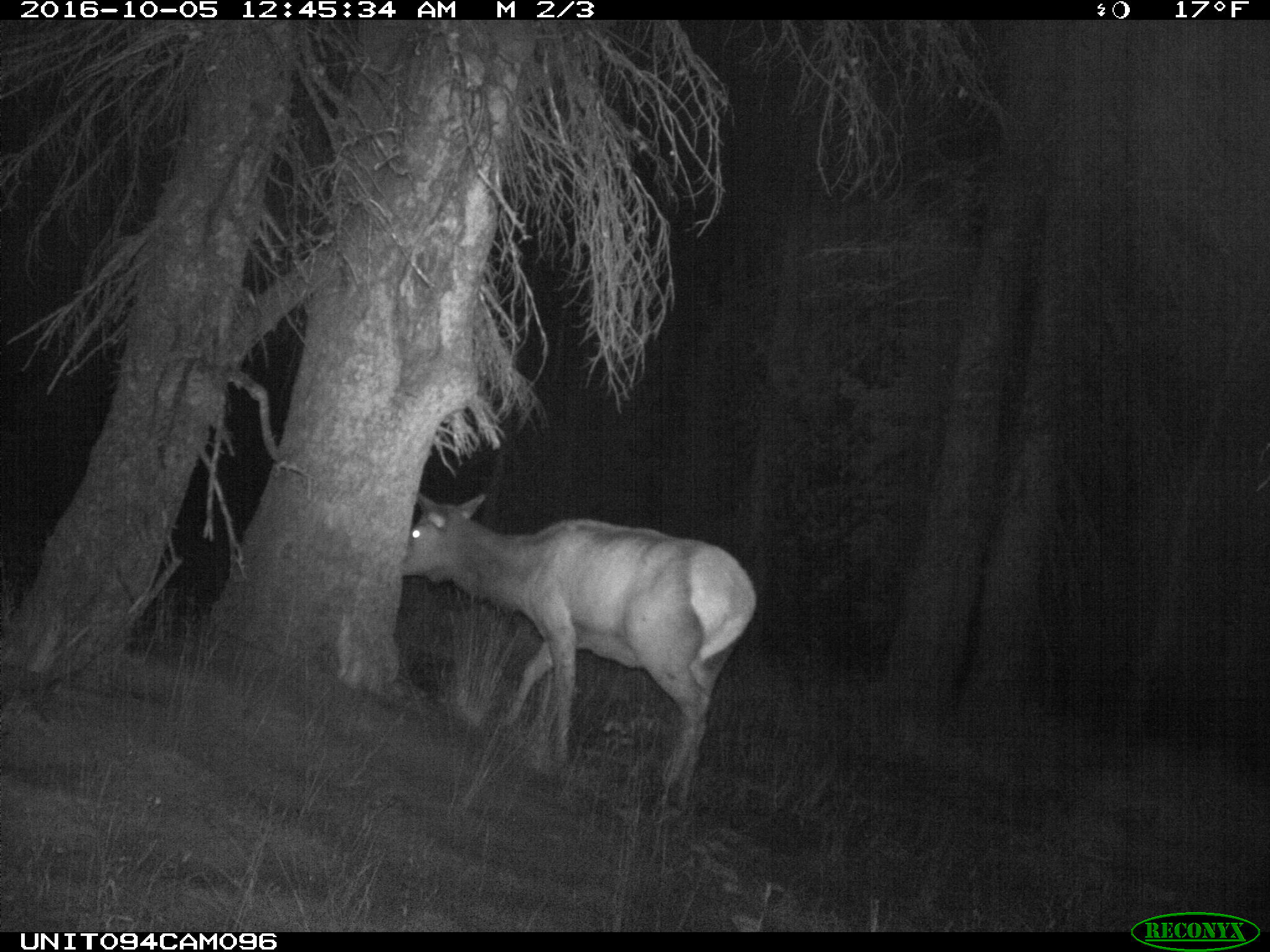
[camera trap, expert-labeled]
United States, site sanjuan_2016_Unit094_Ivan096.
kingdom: Animalia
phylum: Chordata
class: Mammalia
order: Artiodactyla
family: Cervidae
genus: Cervus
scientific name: Cervus elaphus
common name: red deer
Cervus elaphus (red deer).